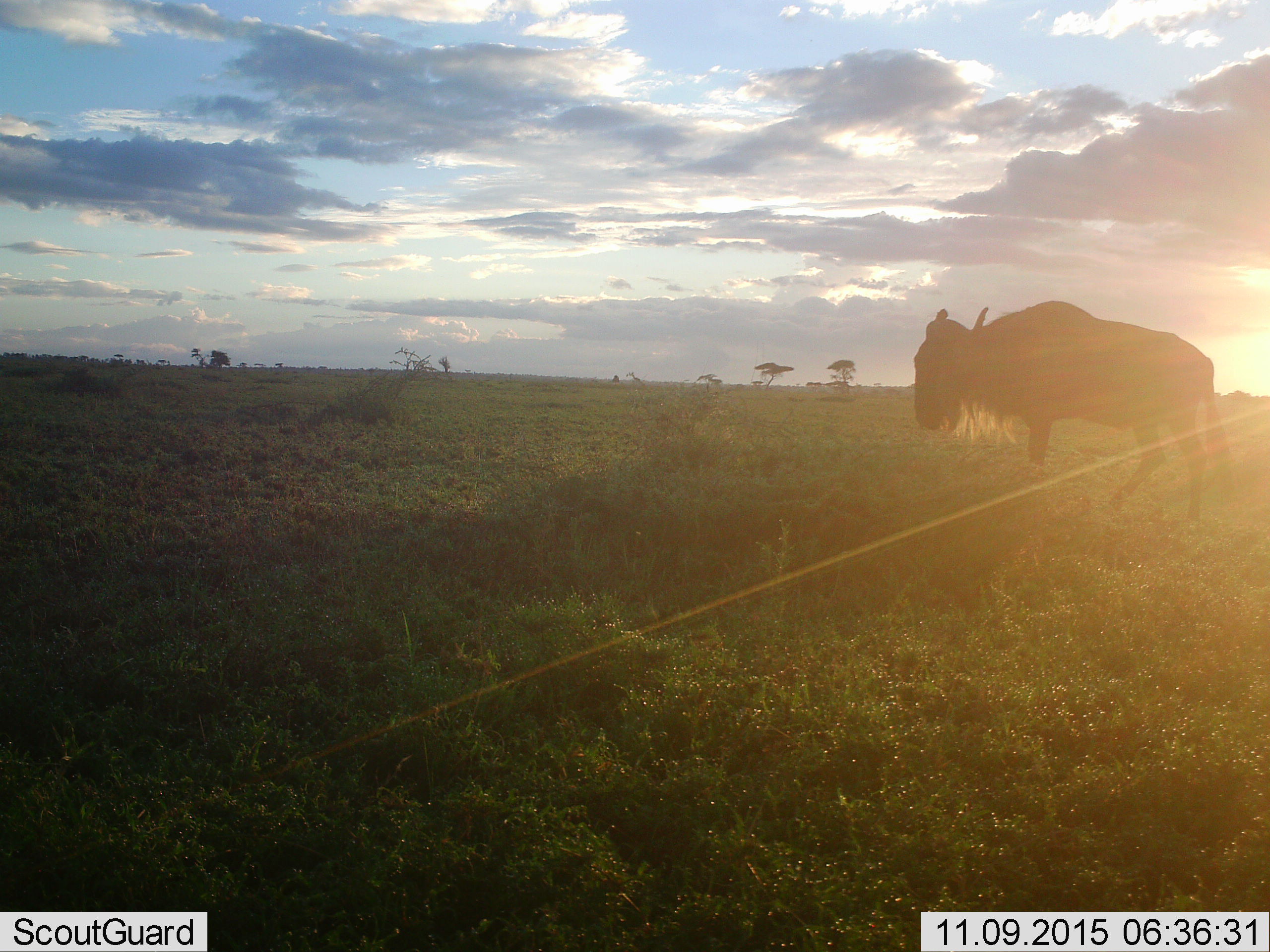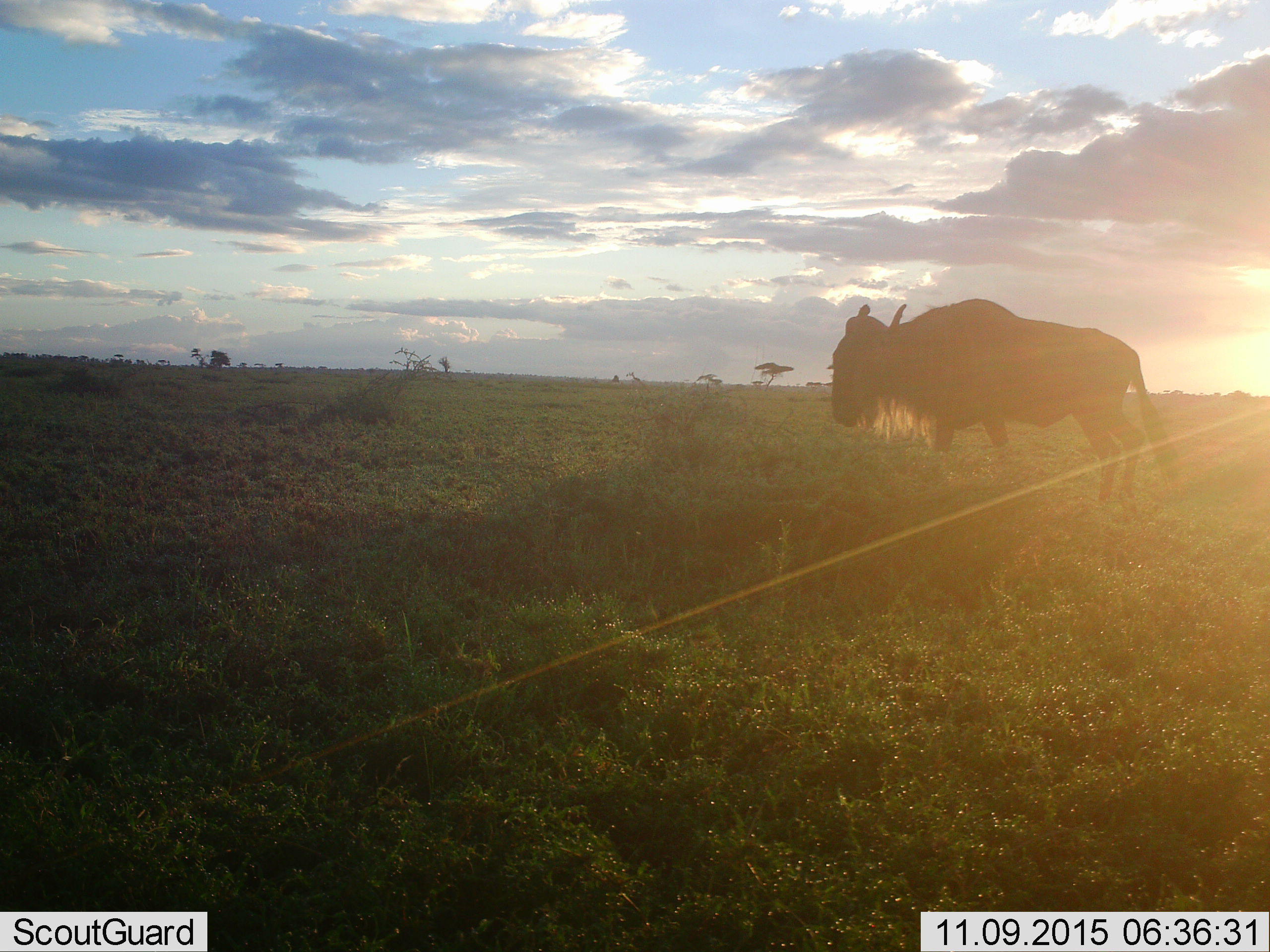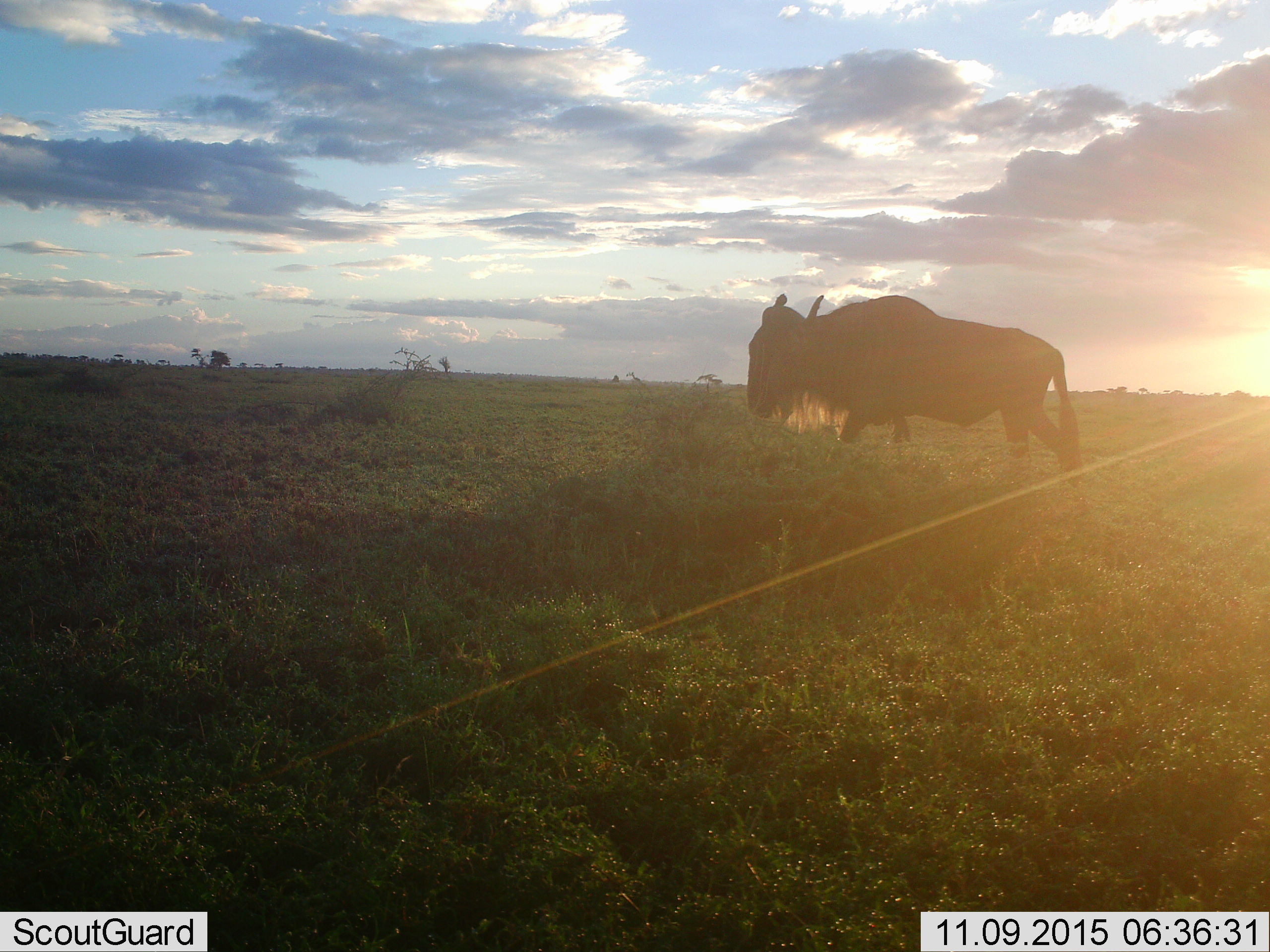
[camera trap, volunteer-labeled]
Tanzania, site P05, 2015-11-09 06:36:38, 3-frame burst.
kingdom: Animalia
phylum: Chordata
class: Mammalia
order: Artiodactyla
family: Bovidae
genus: Connochaetes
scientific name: Connochaetes taurinus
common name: blue wildebeest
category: wildebeest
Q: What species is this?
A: Wildebeest (blue wildebeest) (Connochaetes taurinus).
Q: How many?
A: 1.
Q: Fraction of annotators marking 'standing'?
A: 14%.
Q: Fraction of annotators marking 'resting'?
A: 0%.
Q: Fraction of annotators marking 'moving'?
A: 86%.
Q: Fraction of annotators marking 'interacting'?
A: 0%.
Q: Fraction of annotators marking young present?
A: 0%.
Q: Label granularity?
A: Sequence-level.